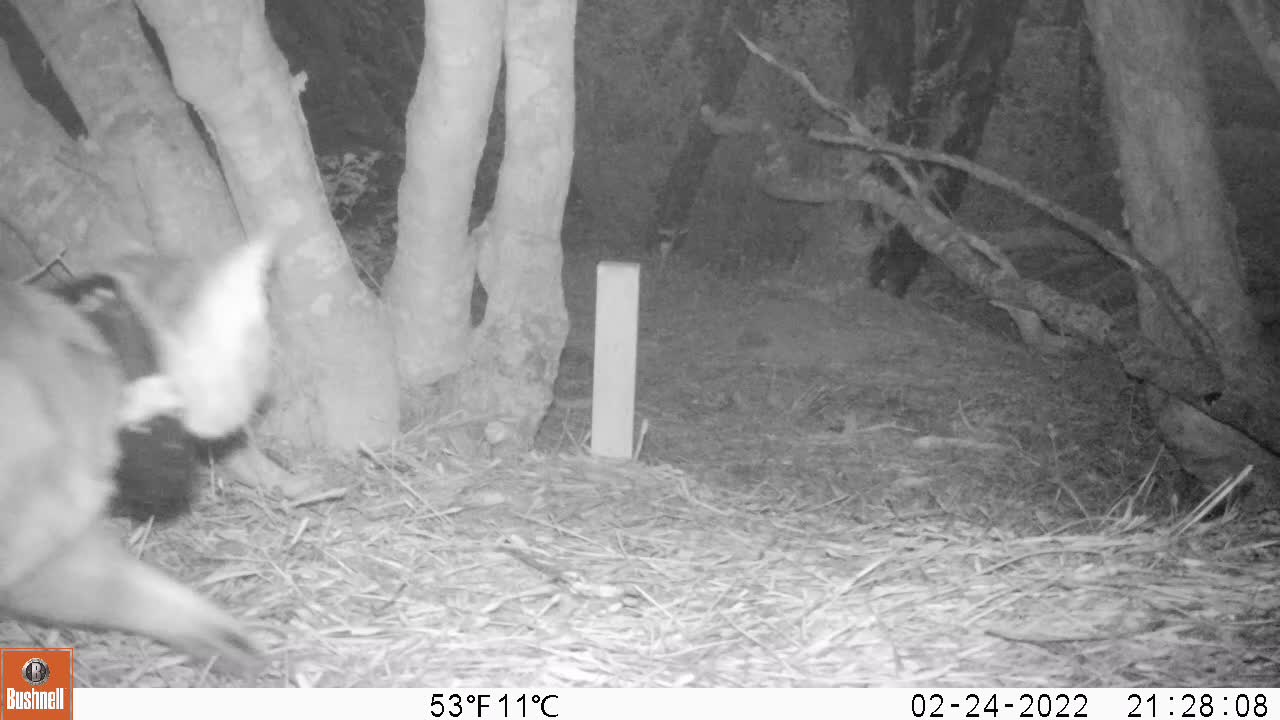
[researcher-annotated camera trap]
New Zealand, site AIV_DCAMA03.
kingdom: Animalia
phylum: Chordata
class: Mammalia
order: Carnivora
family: Felidae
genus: Felis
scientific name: Felis catus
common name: domestic cat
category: cat